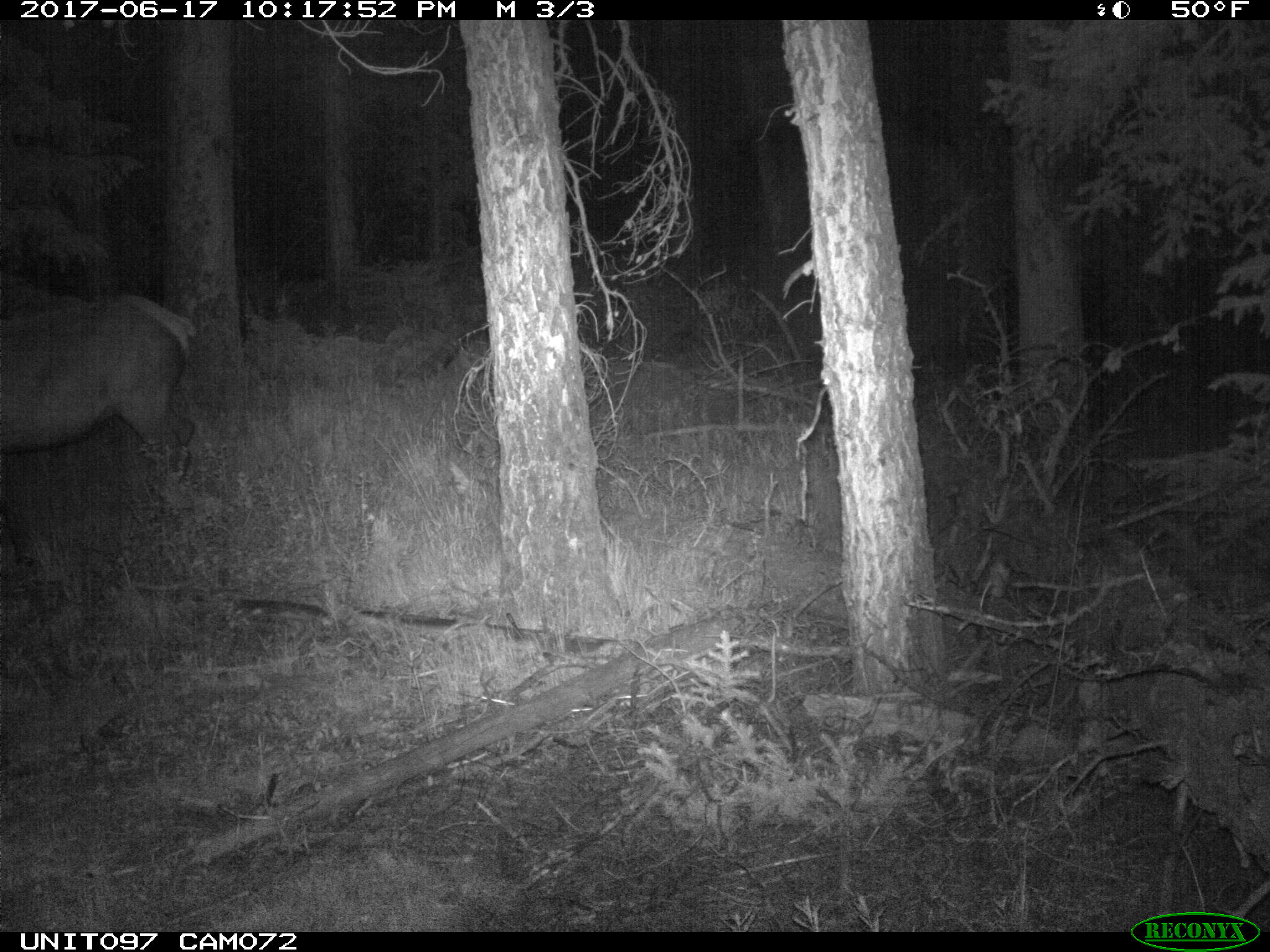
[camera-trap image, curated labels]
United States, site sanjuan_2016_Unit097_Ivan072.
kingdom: Animalia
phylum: Chordata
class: Mammalia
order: Artiodactyla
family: Cervidae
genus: Cervus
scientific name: Cervus elaphus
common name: red deer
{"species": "Cervus elaphus (red deer)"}